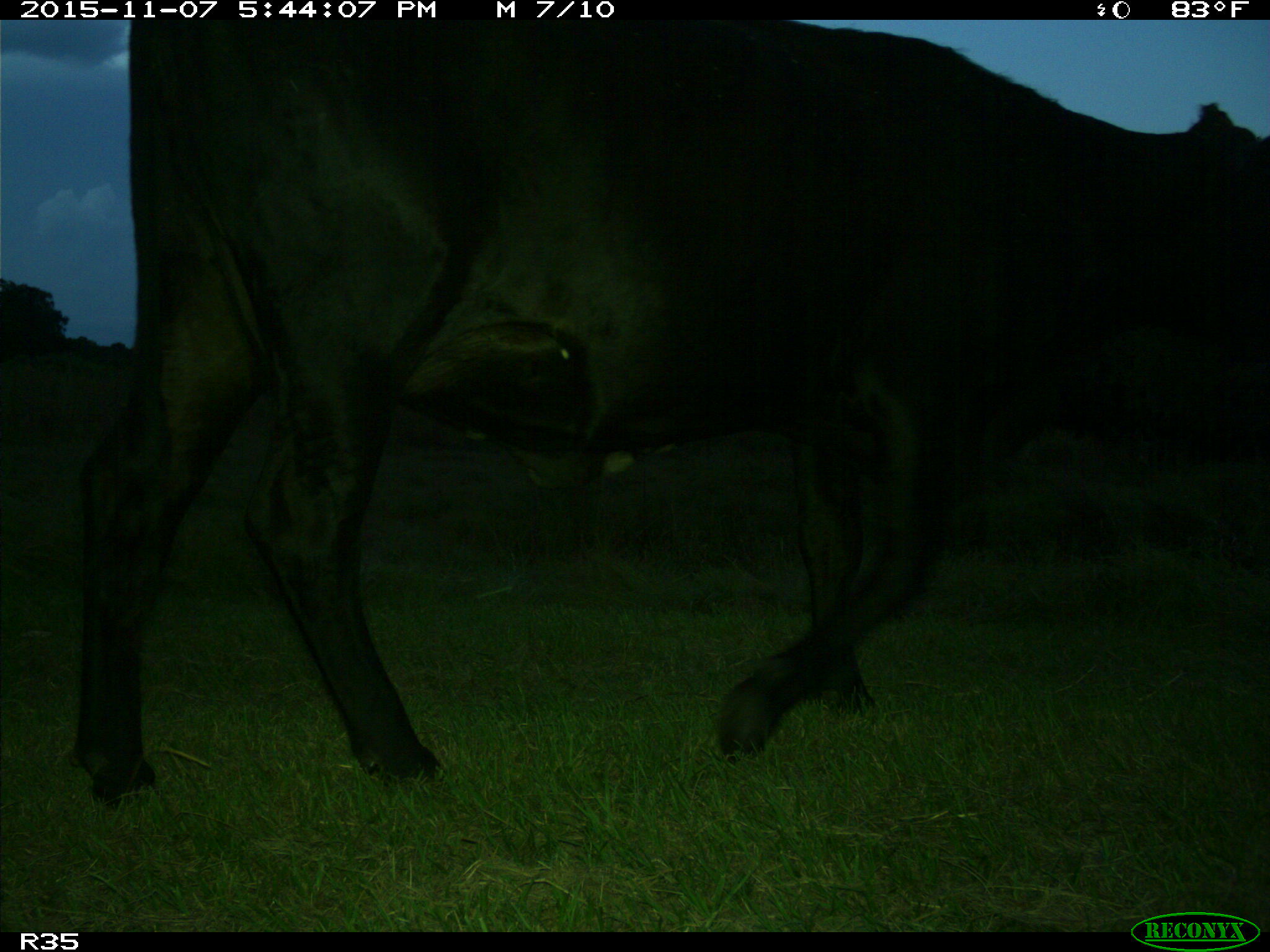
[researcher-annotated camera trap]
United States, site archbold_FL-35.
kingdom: Animalia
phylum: Chordata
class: Mammalia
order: Artiodactyla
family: Bovidae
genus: Bos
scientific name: Bos taurus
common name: domestic cow